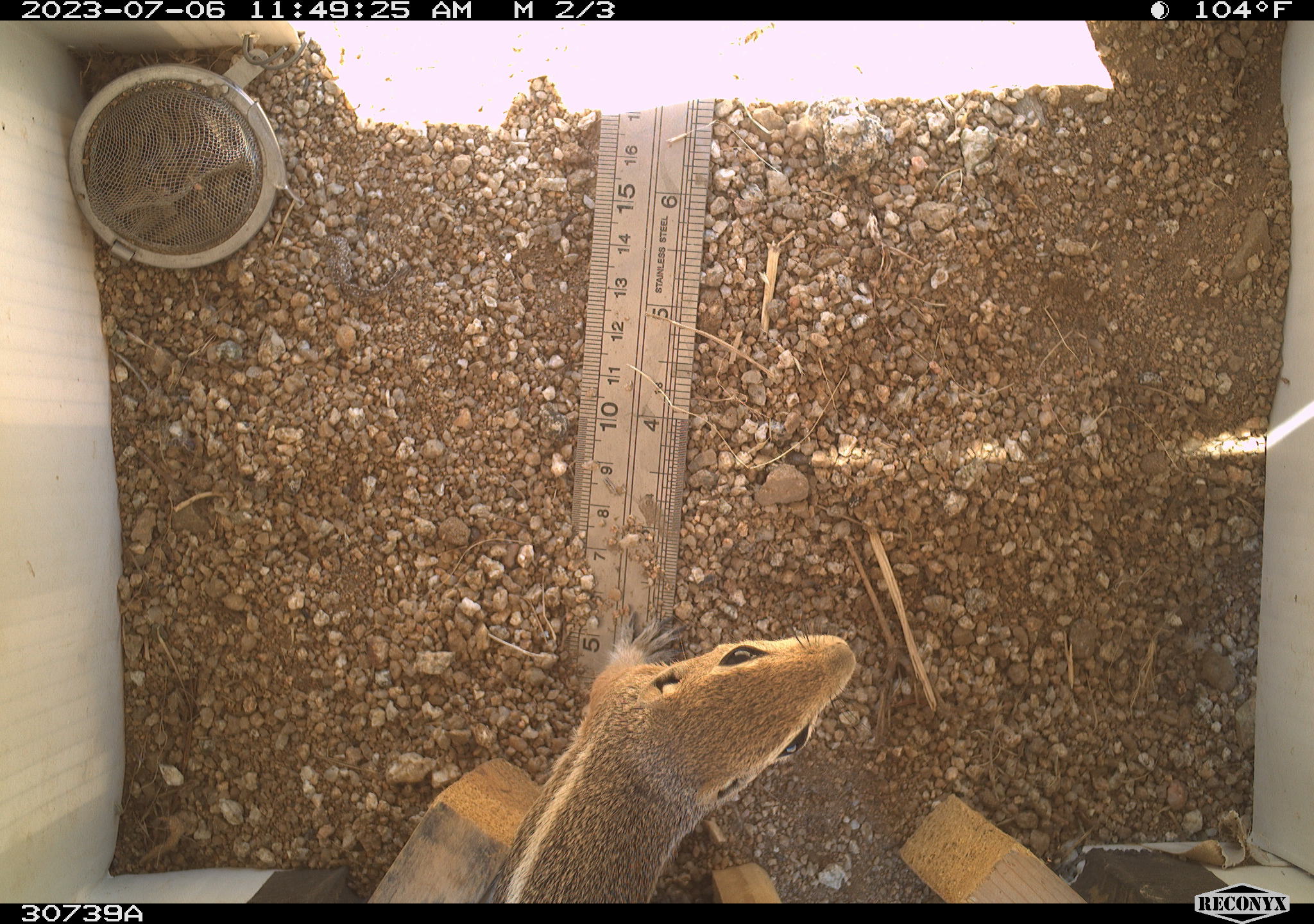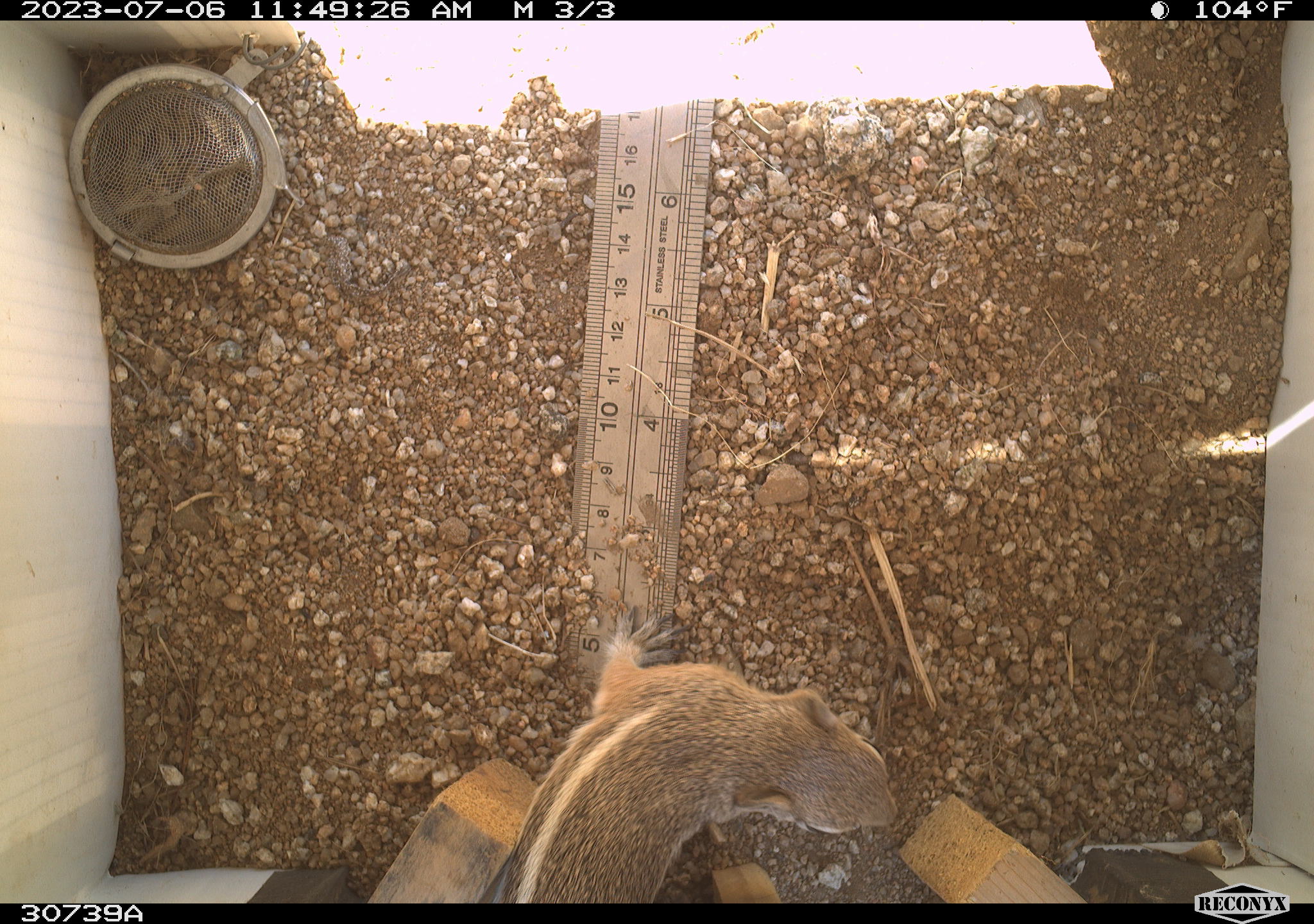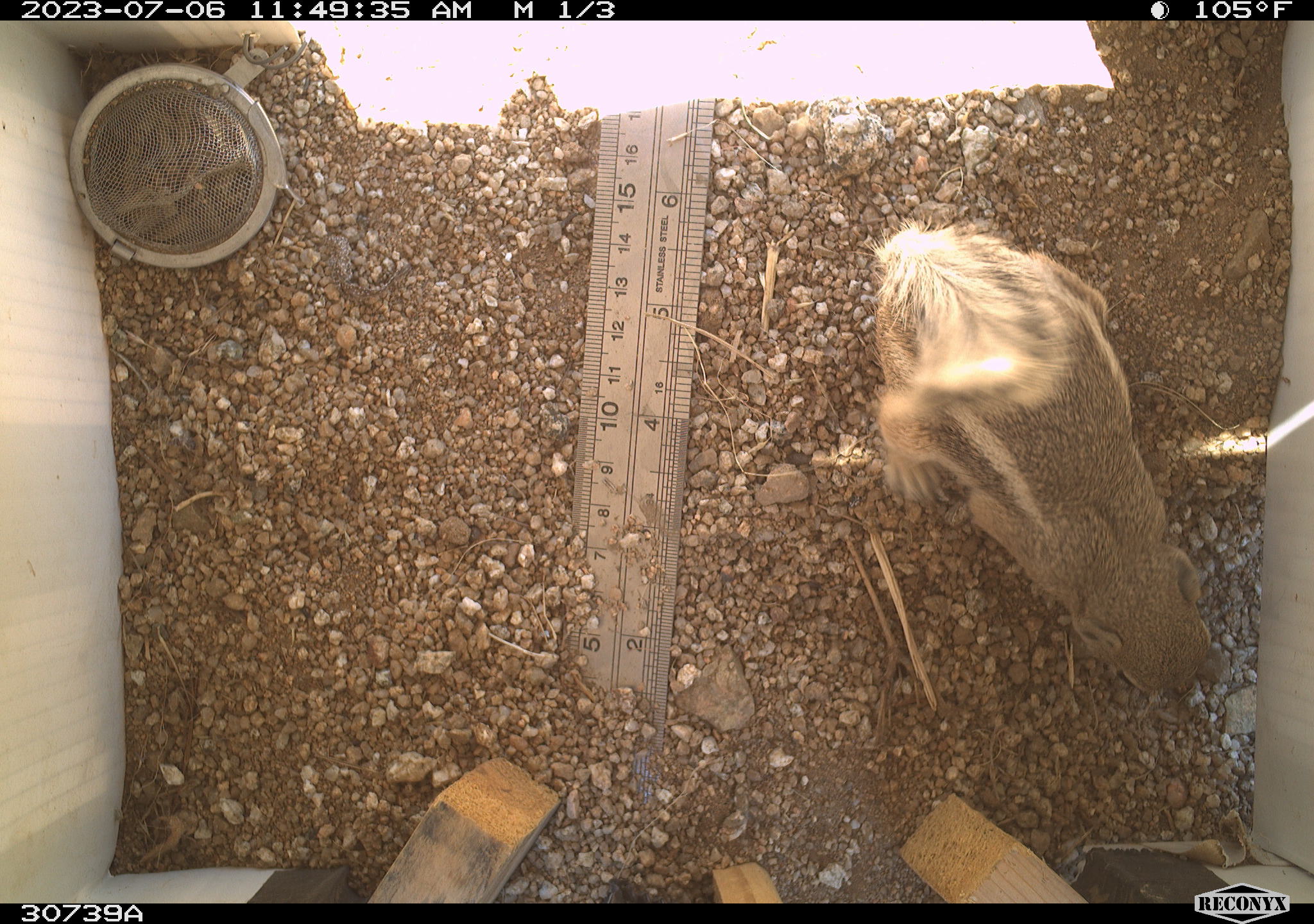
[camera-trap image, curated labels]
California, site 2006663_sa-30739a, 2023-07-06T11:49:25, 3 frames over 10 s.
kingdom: Animalia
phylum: Chordata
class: Mammalia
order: Rodentia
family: Sciuridae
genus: Ammospermophilus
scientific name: Ammospermophilus leucurus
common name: white-tailed antelope squirrel